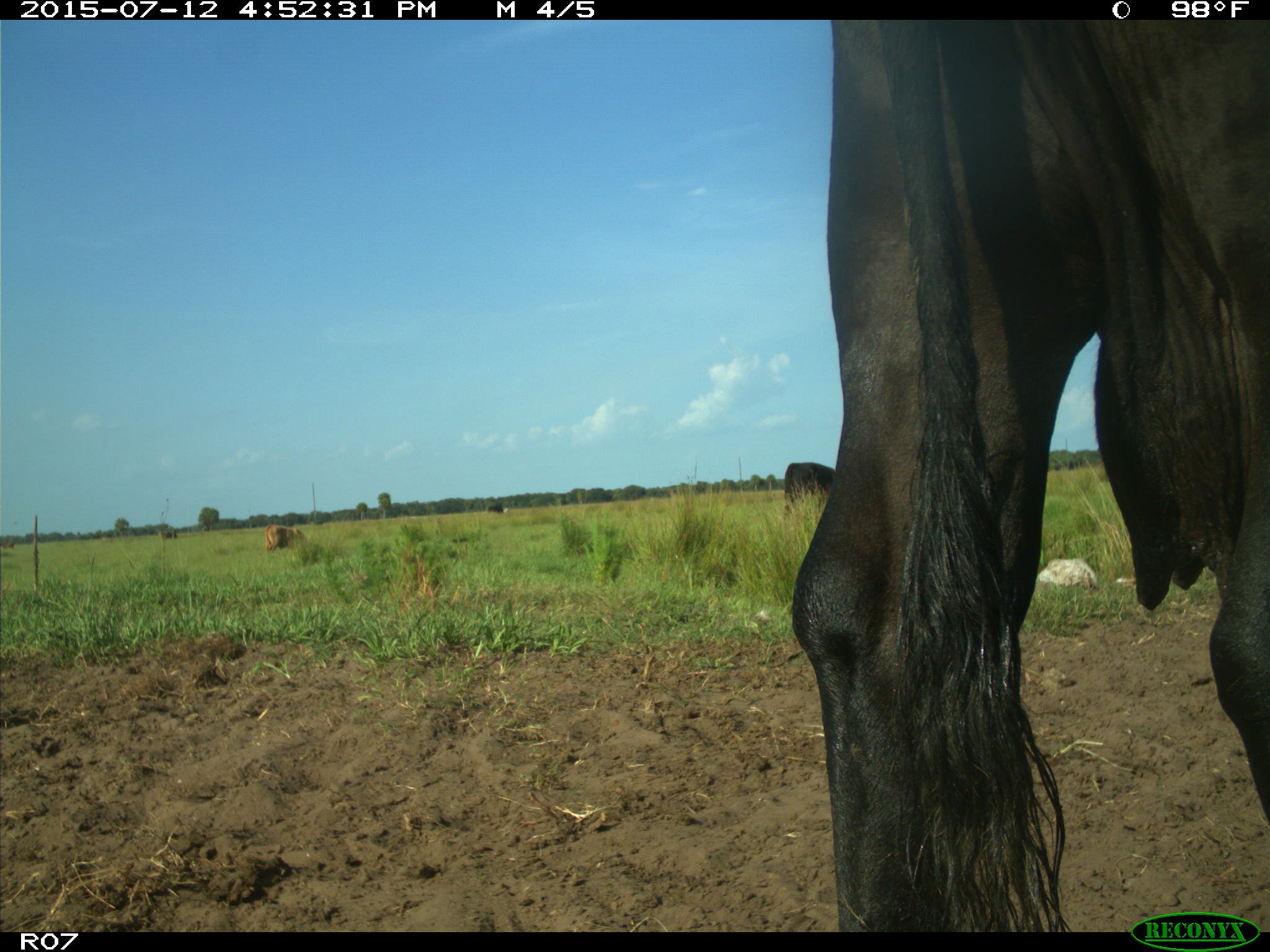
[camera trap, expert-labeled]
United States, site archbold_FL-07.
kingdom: Animalia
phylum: Chordata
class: Mammalia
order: Artiodactyla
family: Bovidae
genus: Bos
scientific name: Bos taurus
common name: domestic cow